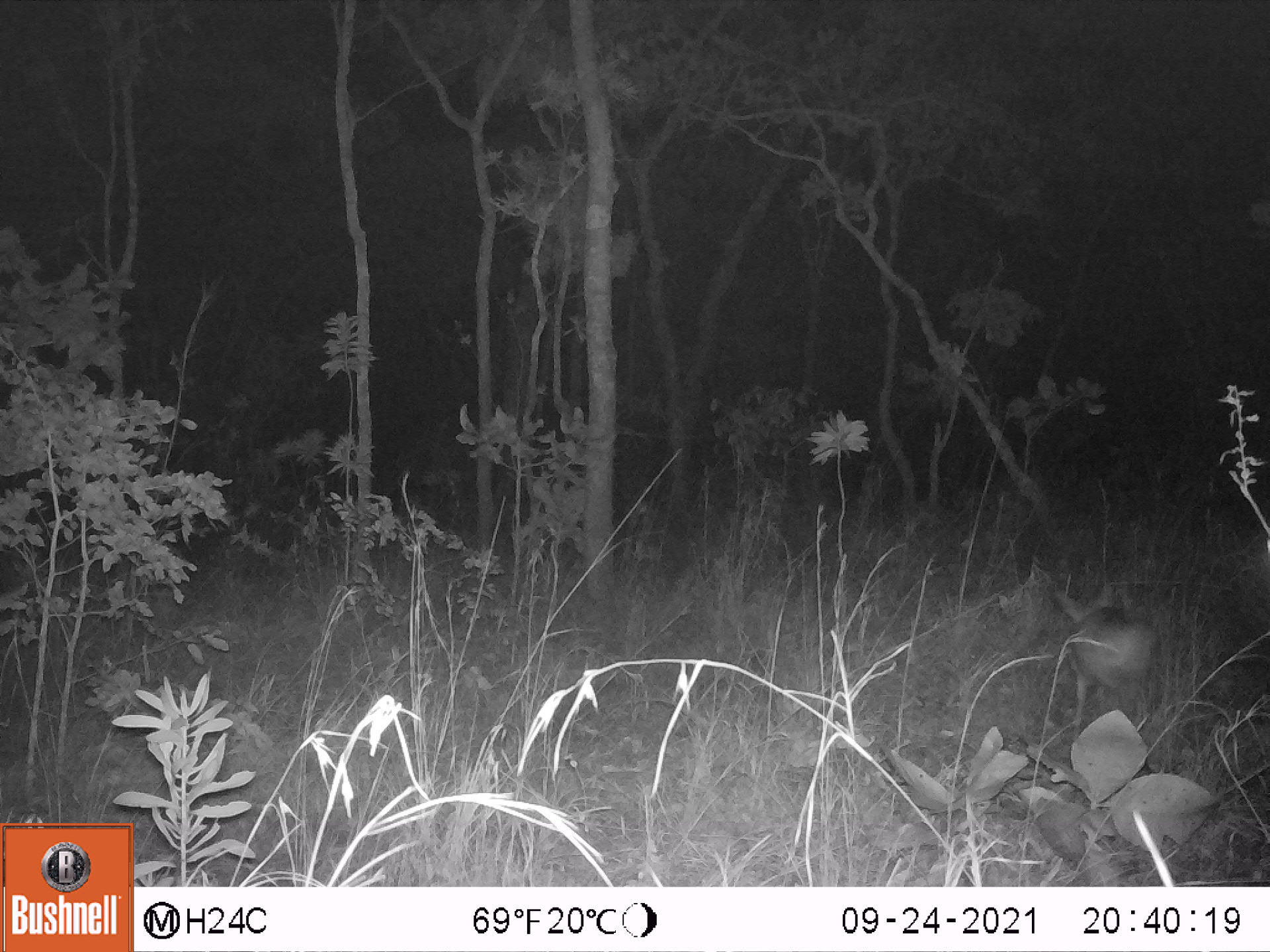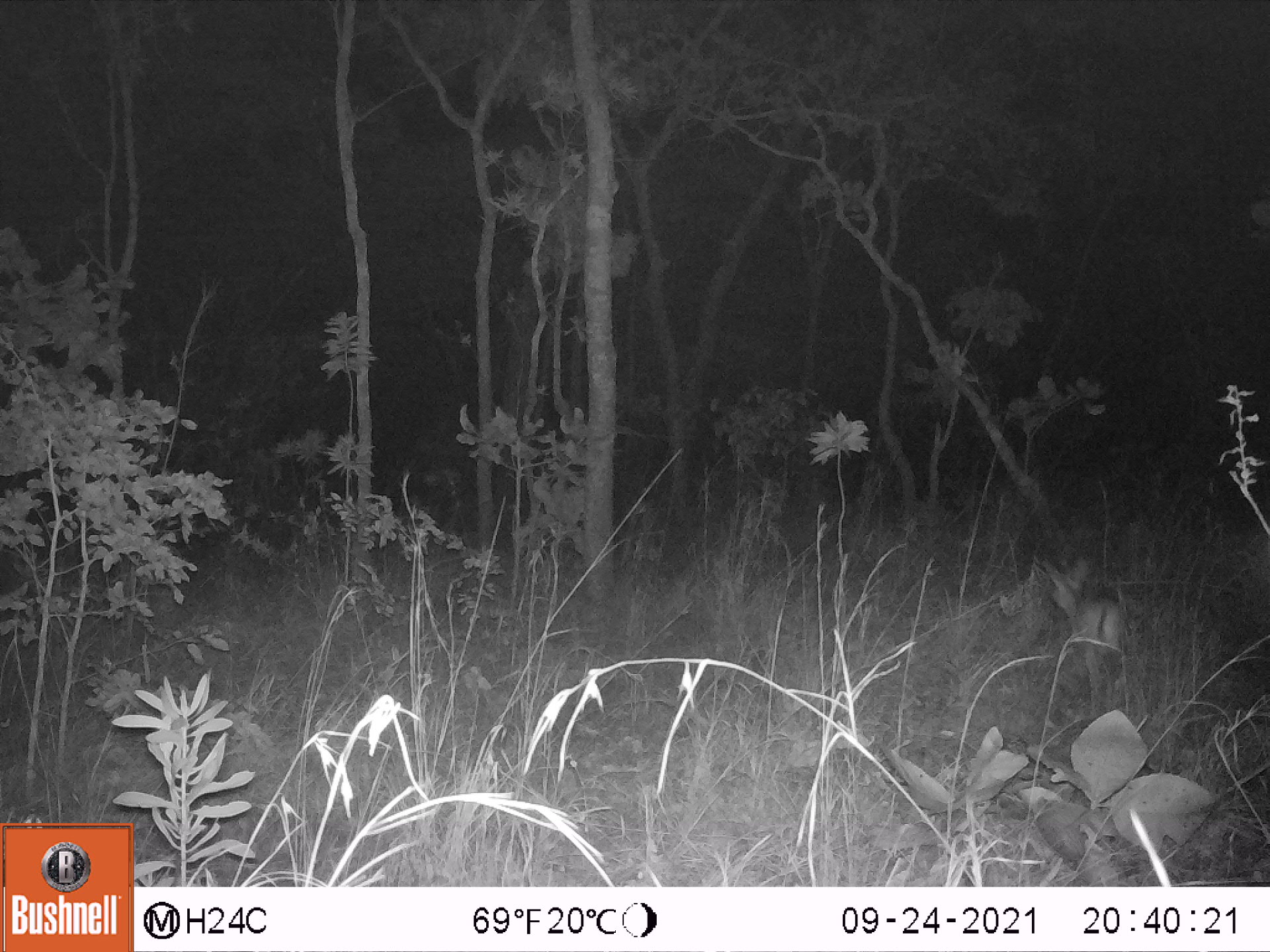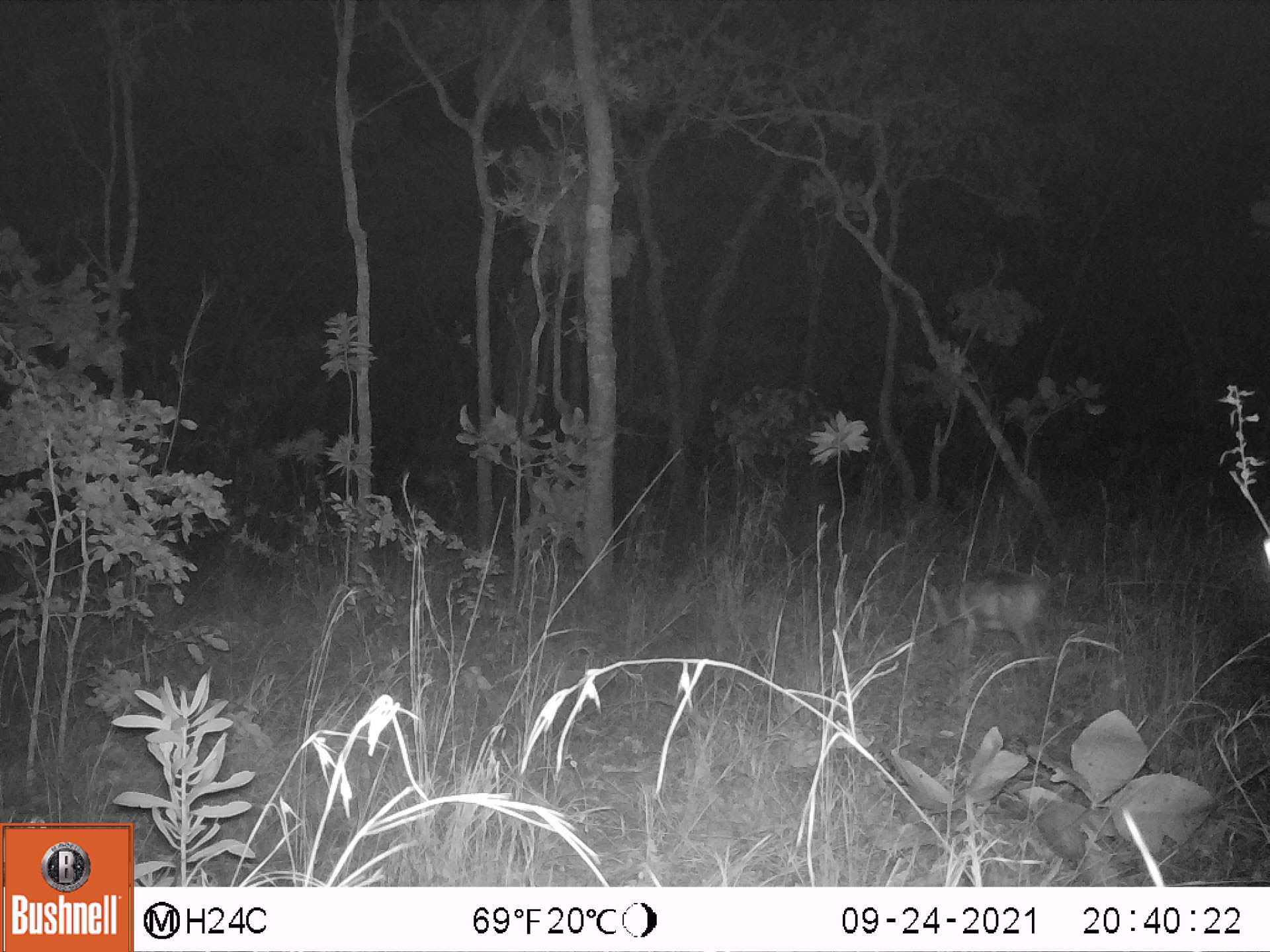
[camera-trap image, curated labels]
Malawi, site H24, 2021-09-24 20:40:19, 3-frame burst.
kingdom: Animalia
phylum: Chordata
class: Mammalia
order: Artiodactyla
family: Bovidae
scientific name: Antilopinae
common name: small antelope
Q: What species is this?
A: Small antelope (Antilopinae).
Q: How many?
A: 1.